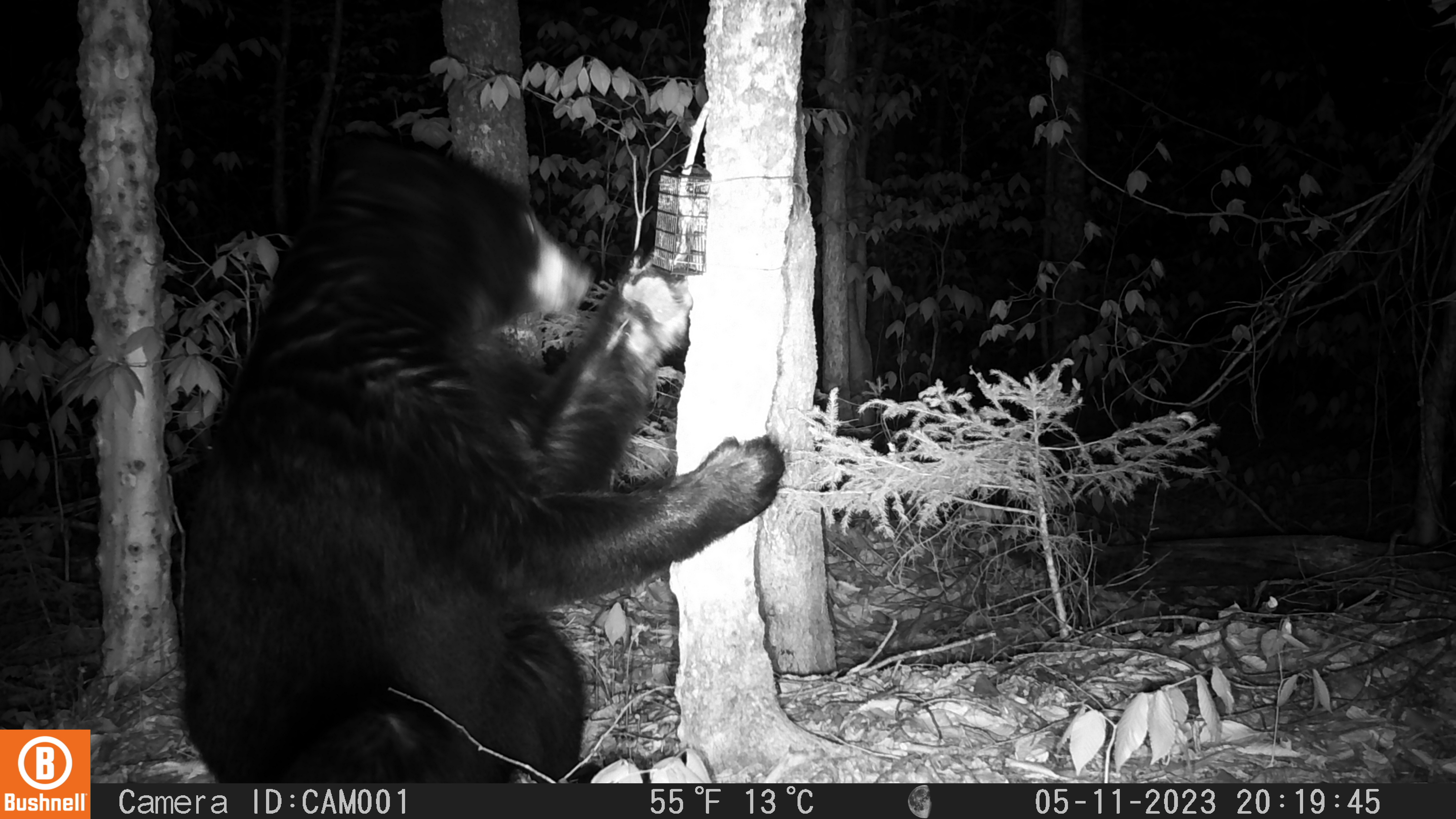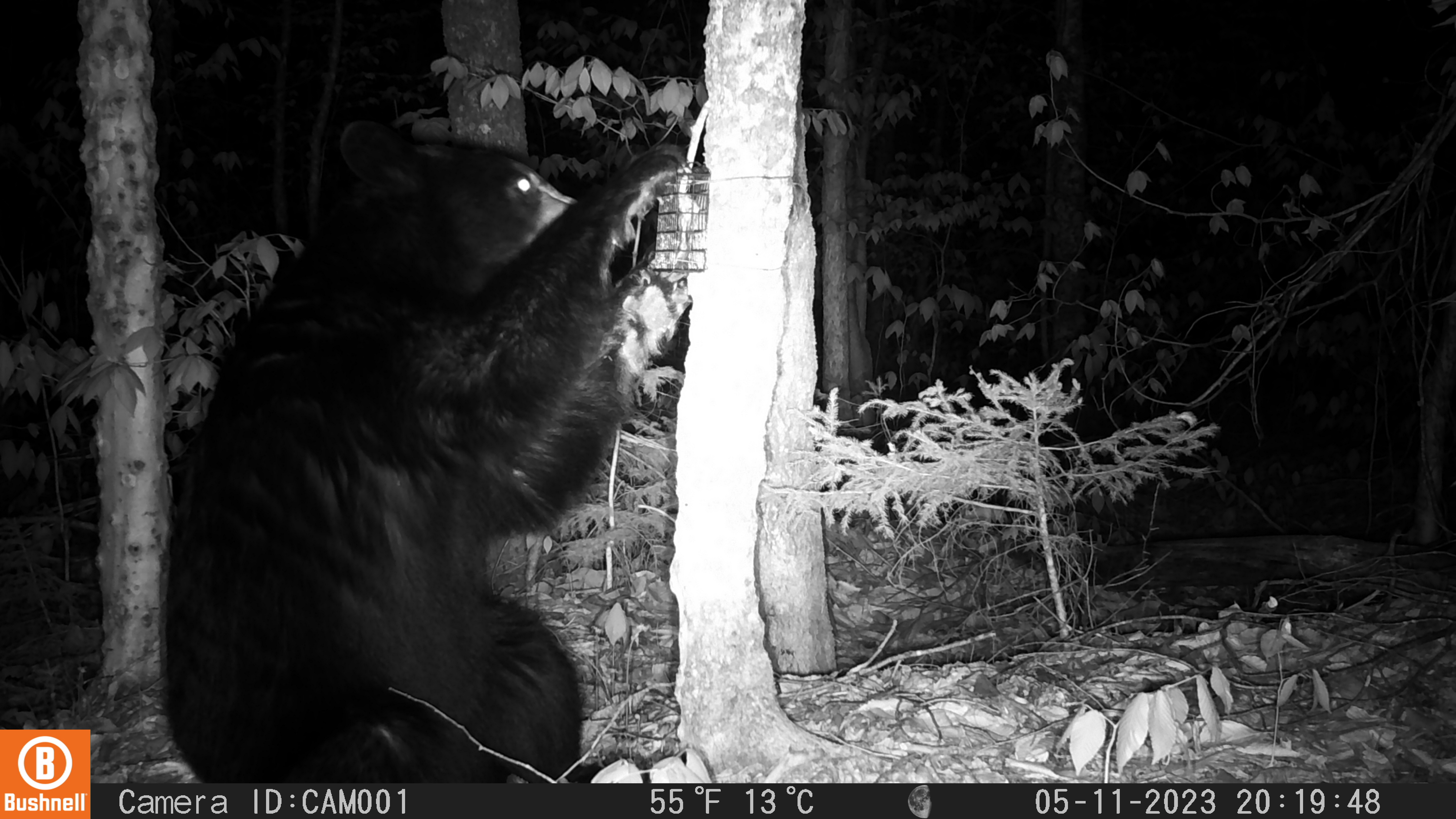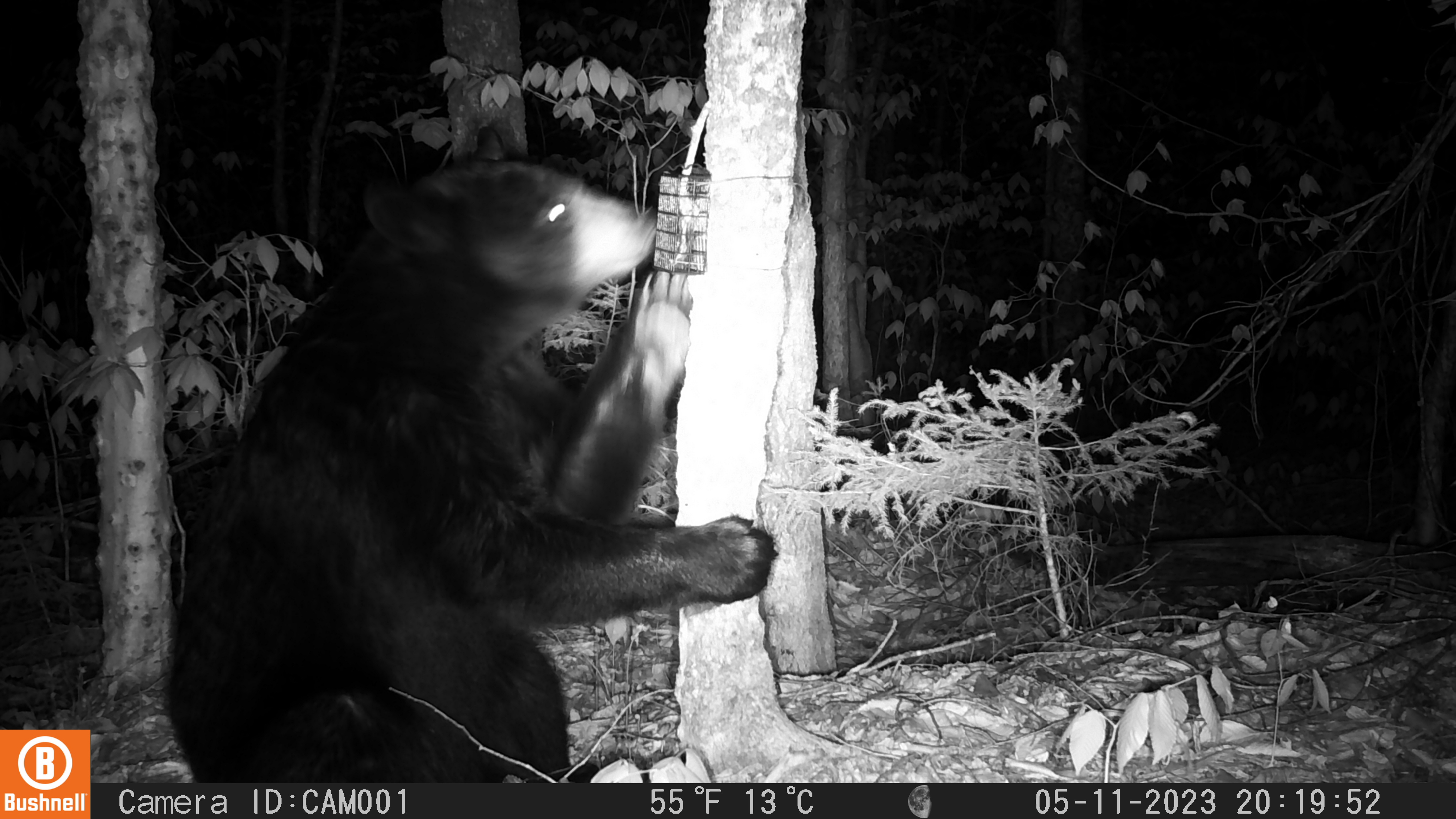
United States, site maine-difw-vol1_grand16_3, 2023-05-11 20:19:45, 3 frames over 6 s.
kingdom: Animalia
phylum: Chordata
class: Mammalia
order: Carnivora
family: Ursidae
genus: Ursus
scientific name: Ursus americanus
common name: black bear